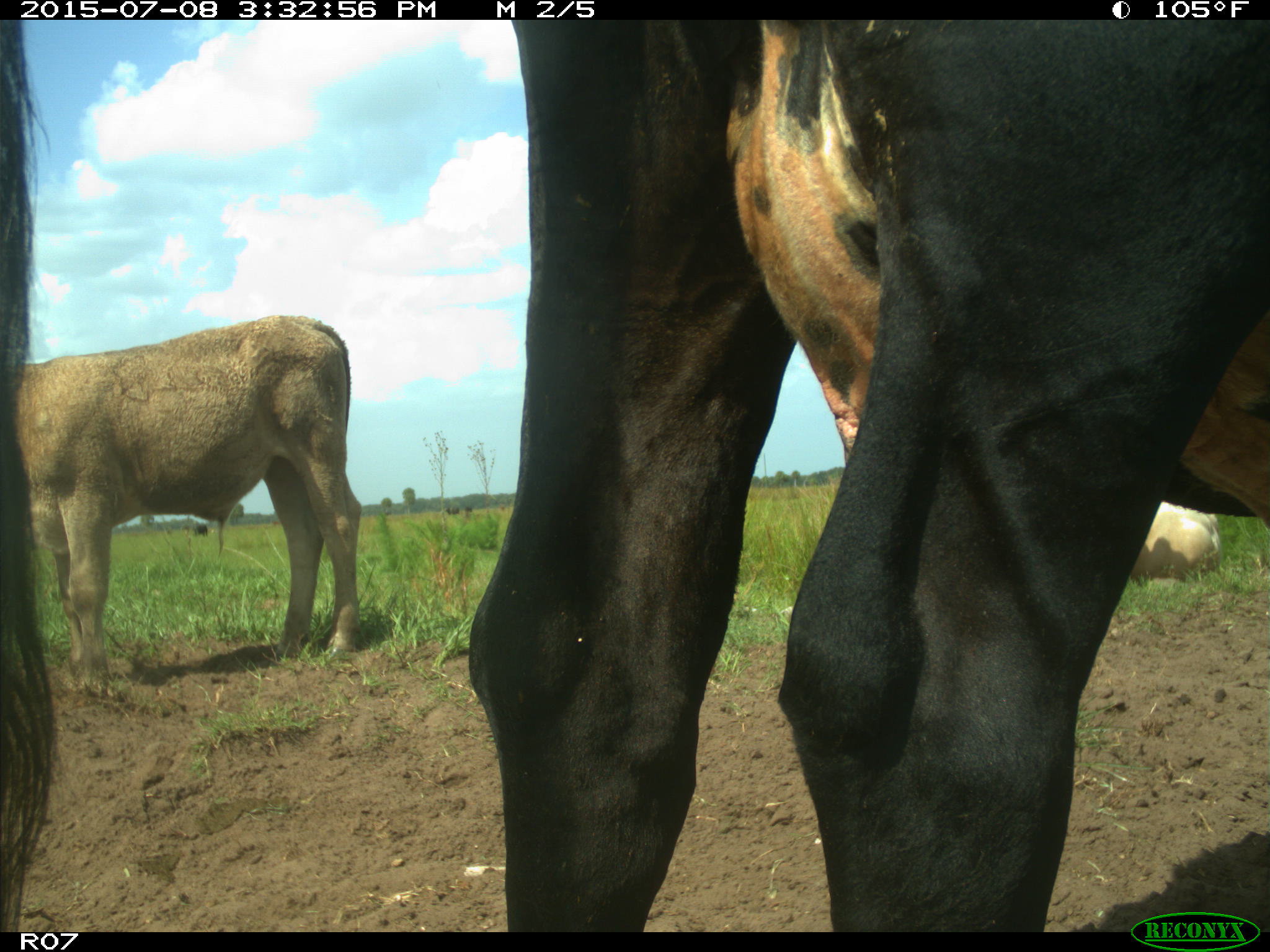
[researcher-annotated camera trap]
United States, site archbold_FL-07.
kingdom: Animalia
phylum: Chordata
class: Mammalia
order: Artiodactyla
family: Bovidae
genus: Bos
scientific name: Bos taurus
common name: domestic cow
Bos taurus (domestic cow).